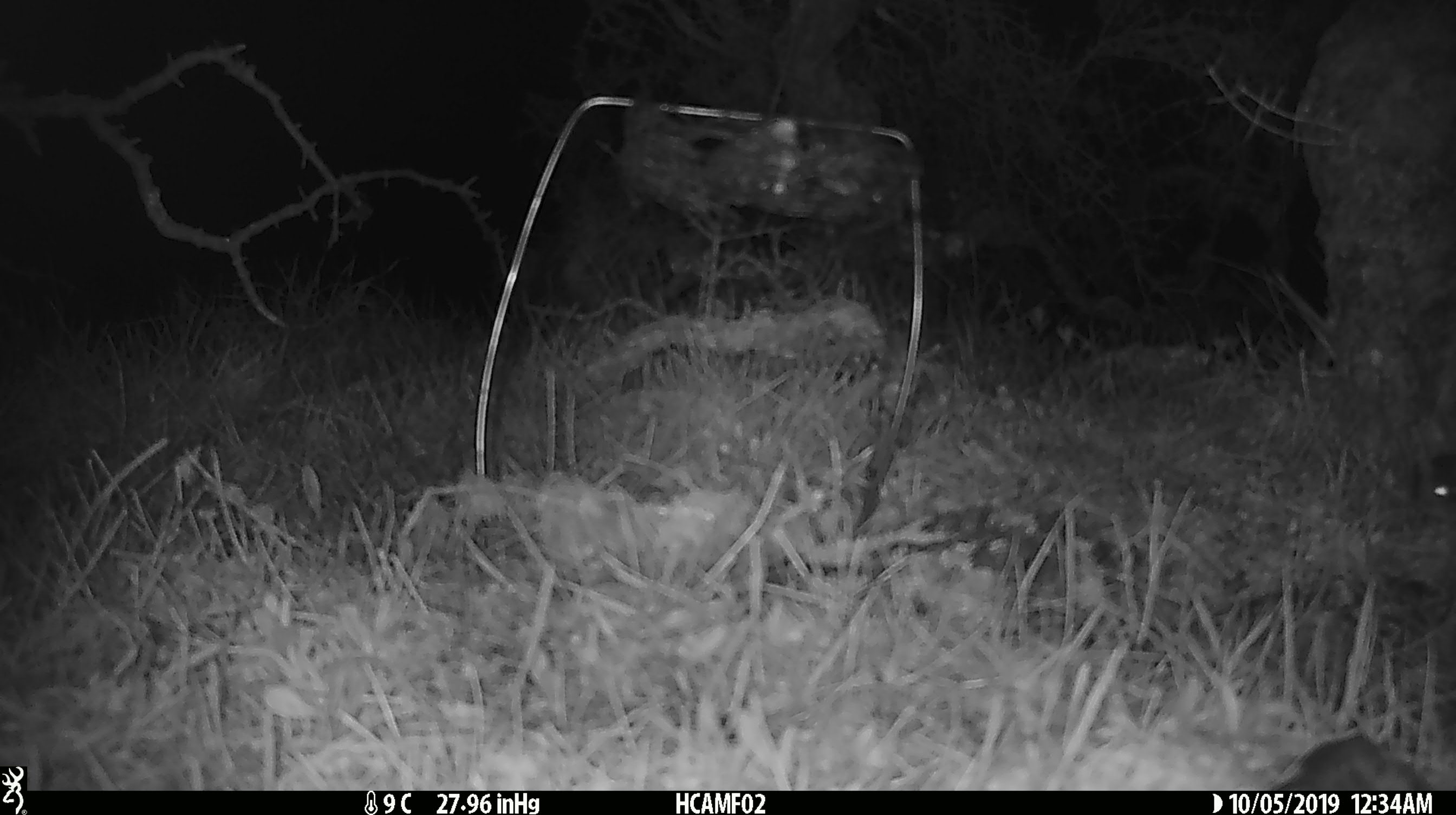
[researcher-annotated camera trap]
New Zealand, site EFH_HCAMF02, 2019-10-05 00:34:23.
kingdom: Animalia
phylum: Chordata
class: Mammalia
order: Rodentia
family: Muridae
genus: Mus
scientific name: Mus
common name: mouse